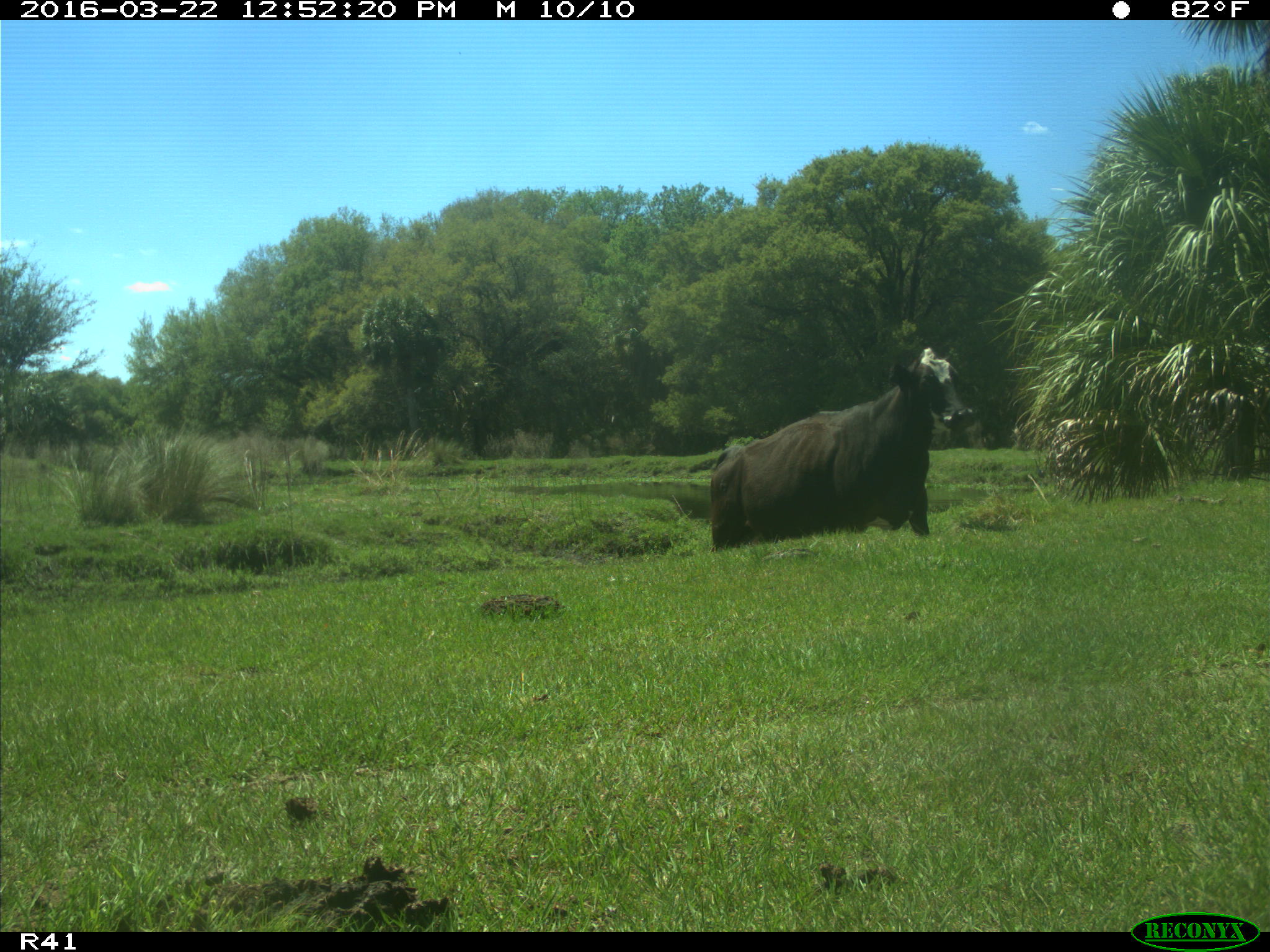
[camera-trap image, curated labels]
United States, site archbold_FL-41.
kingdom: Animalia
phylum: Chordata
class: Mammalia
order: Artiodactyla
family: Bovidae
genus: Bos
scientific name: Bos taurus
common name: domestic cow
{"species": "Bos taurus (domestic cow)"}